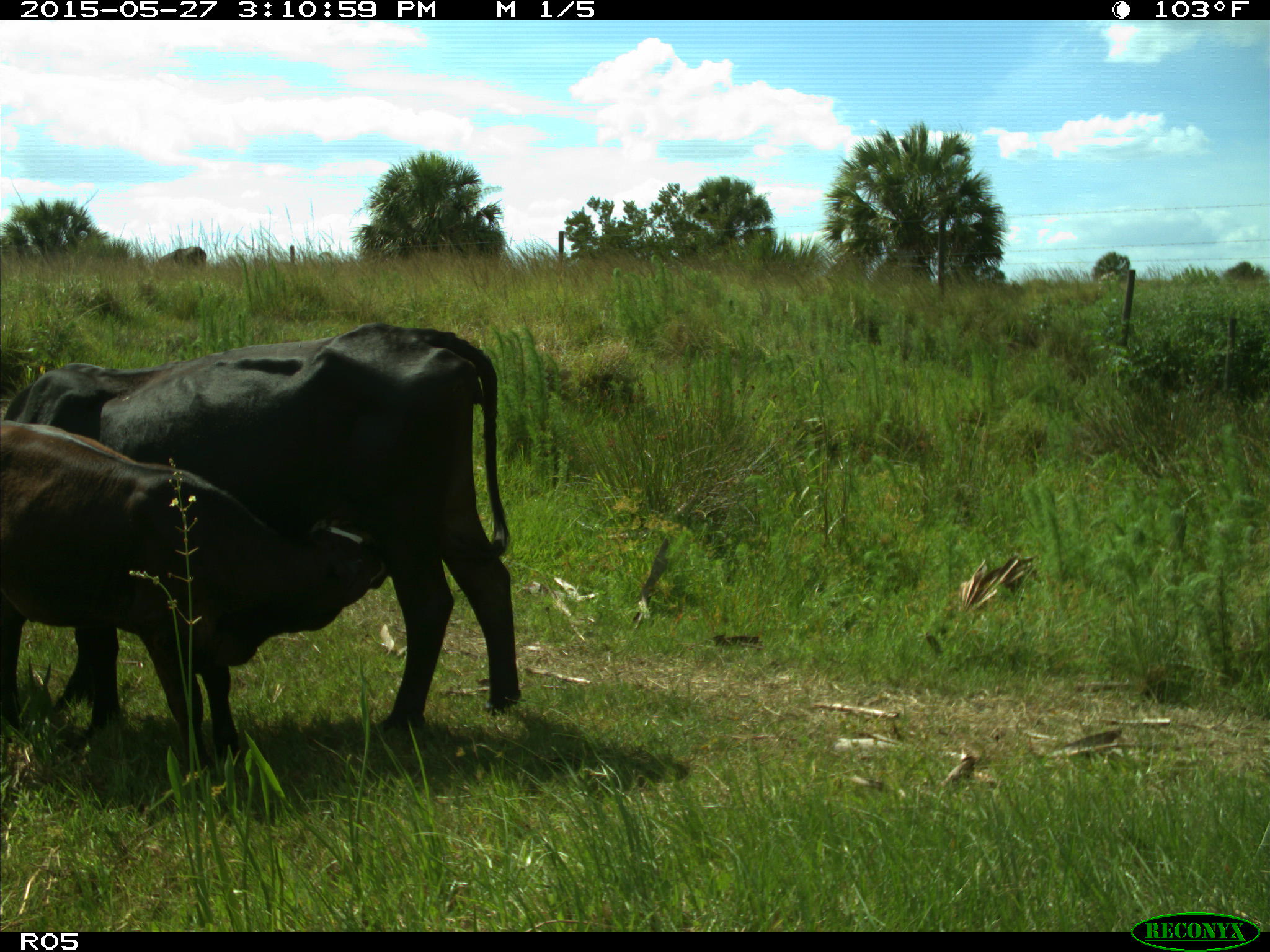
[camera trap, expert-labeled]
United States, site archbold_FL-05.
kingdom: Animalia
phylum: Chordata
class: Mammalia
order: Artiodactyla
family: Bovidae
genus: Bos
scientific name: Bos taurus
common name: domestic cow